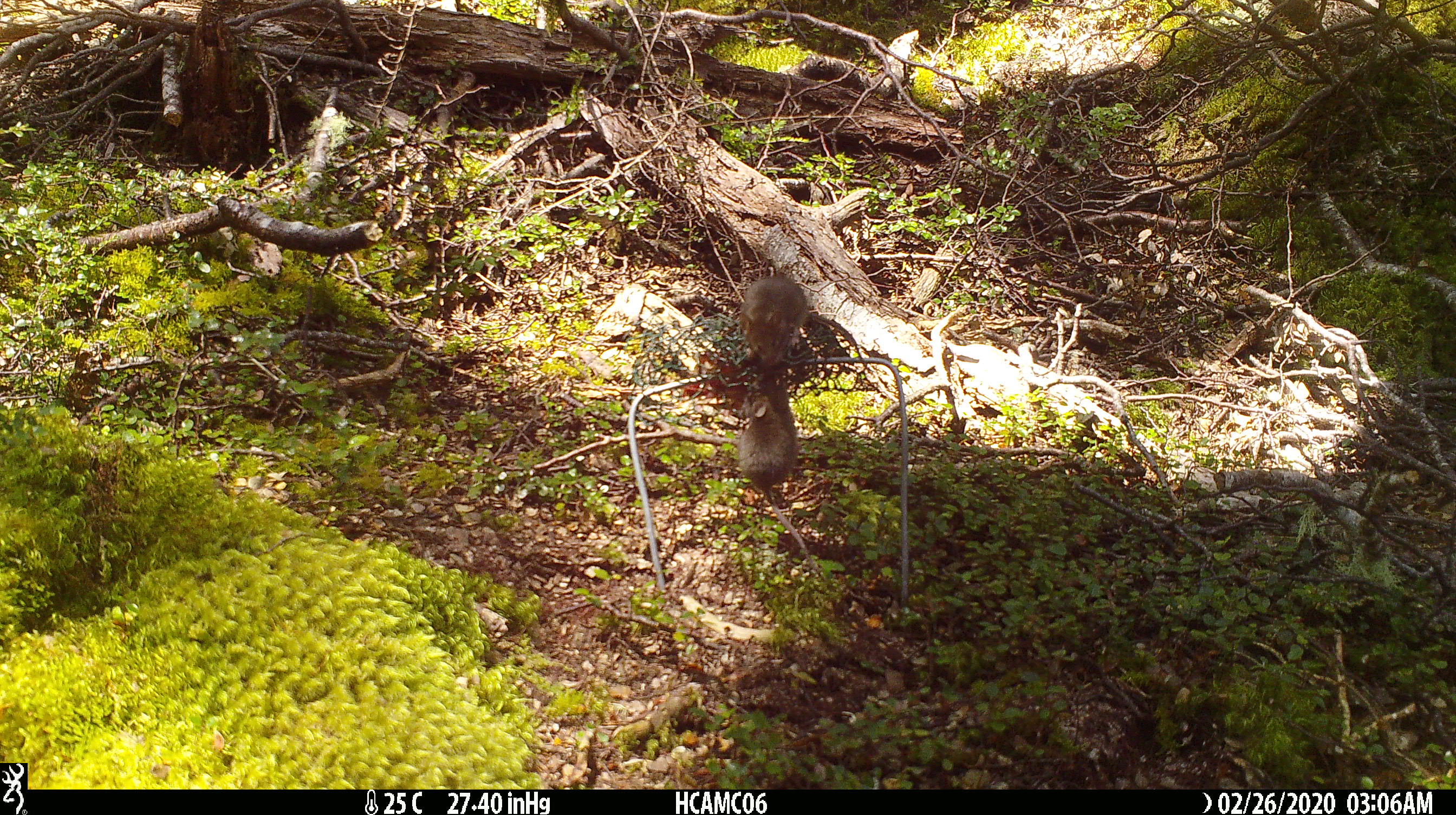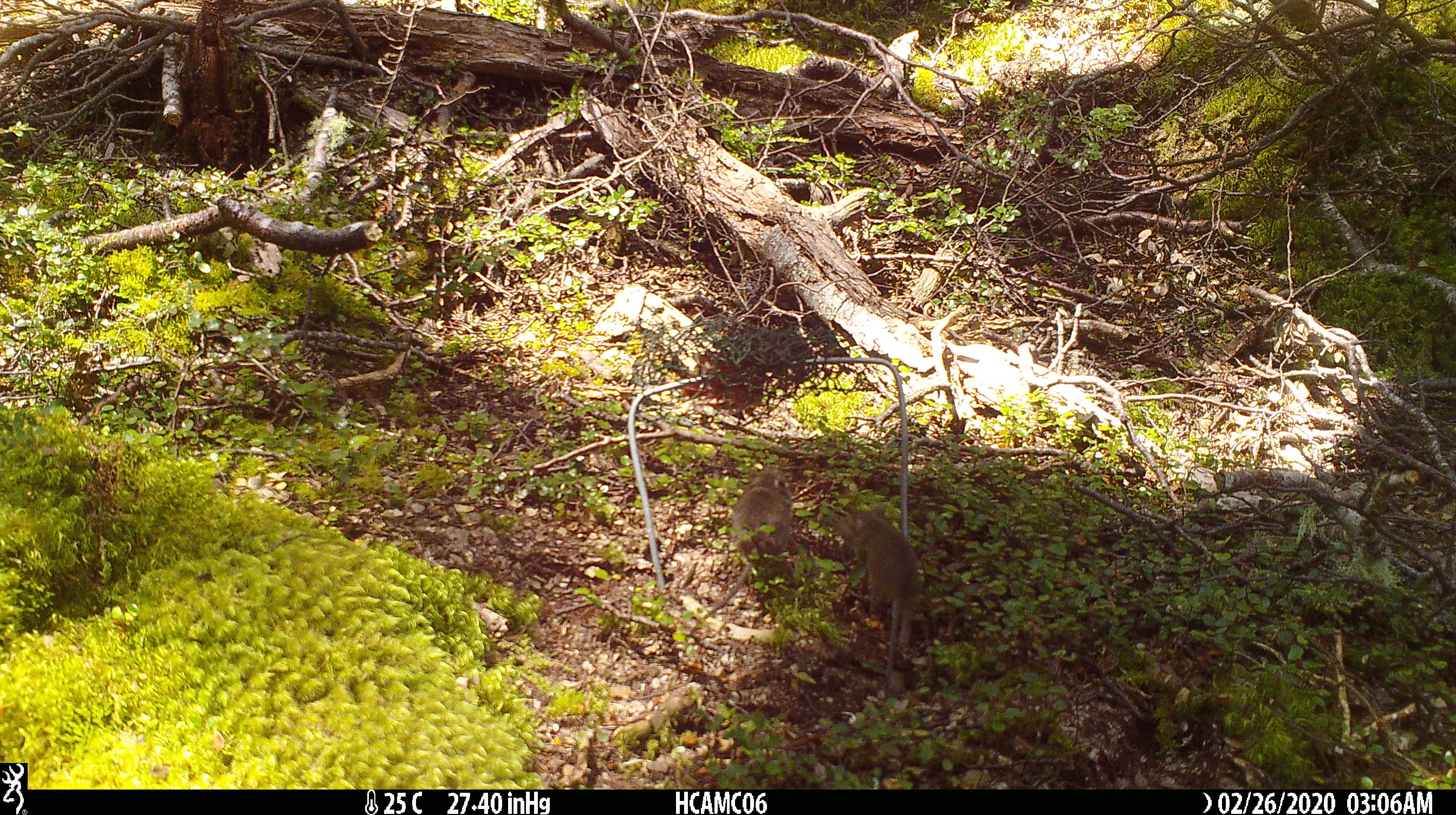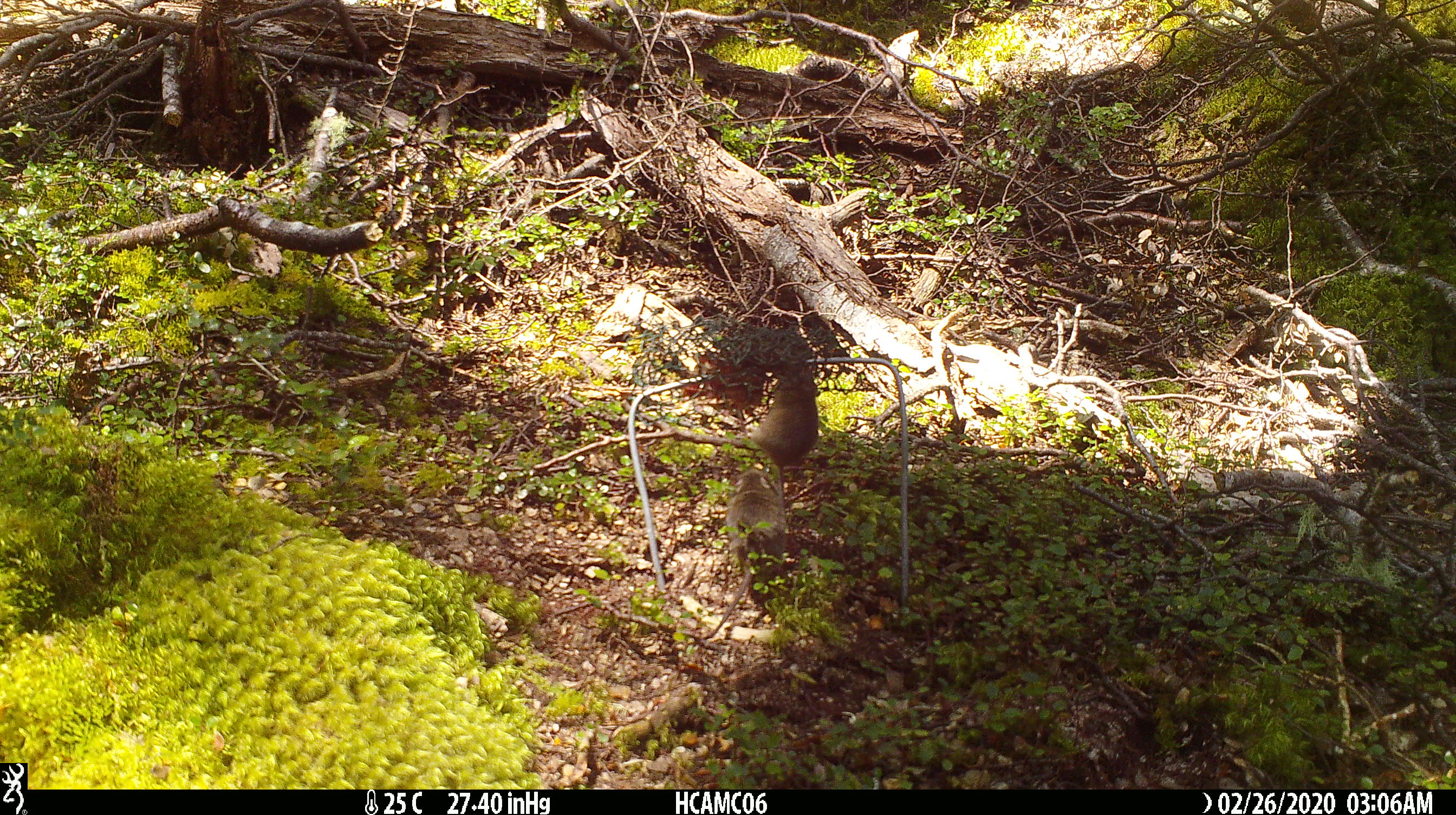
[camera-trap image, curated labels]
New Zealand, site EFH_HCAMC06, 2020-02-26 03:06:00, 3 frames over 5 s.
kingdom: Animalia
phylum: Chordata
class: Mammalia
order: Rodentia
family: Muridae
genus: Mus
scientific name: Mus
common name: mouse